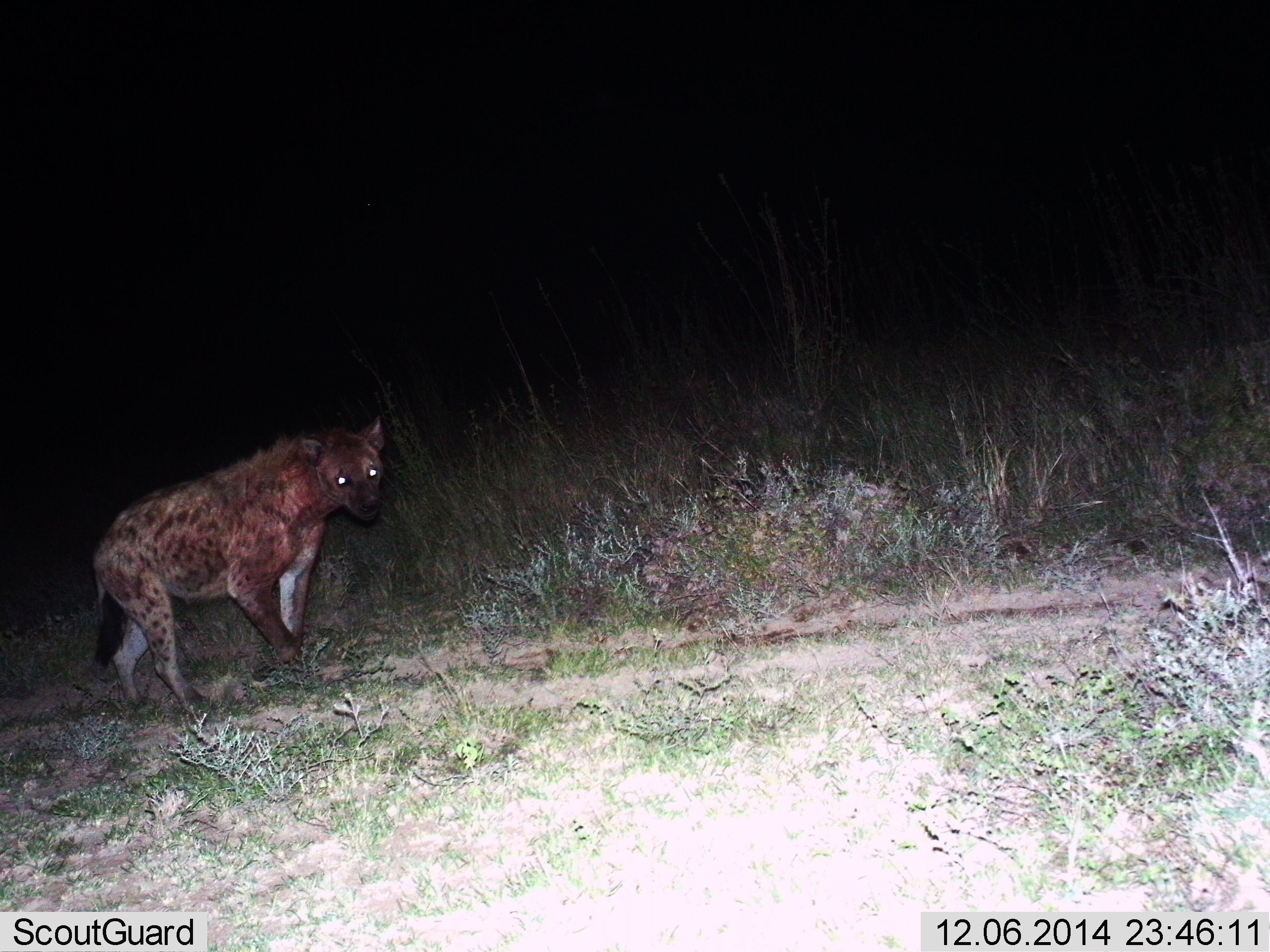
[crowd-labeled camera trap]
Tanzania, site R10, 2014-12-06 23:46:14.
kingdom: Animalia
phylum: Chordata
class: Mammalia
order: Carnivora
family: Hyaenidae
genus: Crocuta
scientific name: Crocuta crocuta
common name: spotted hyena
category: hyenaspotted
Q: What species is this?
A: Hyenaspotted (spotted hyena) (Crocuta crocuta).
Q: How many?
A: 1.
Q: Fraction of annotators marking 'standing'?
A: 60%.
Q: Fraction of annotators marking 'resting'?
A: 0%.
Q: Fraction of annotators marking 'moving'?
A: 40%.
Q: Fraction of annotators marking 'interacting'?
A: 0%.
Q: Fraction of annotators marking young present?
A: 0%.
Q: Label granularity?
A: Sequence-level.